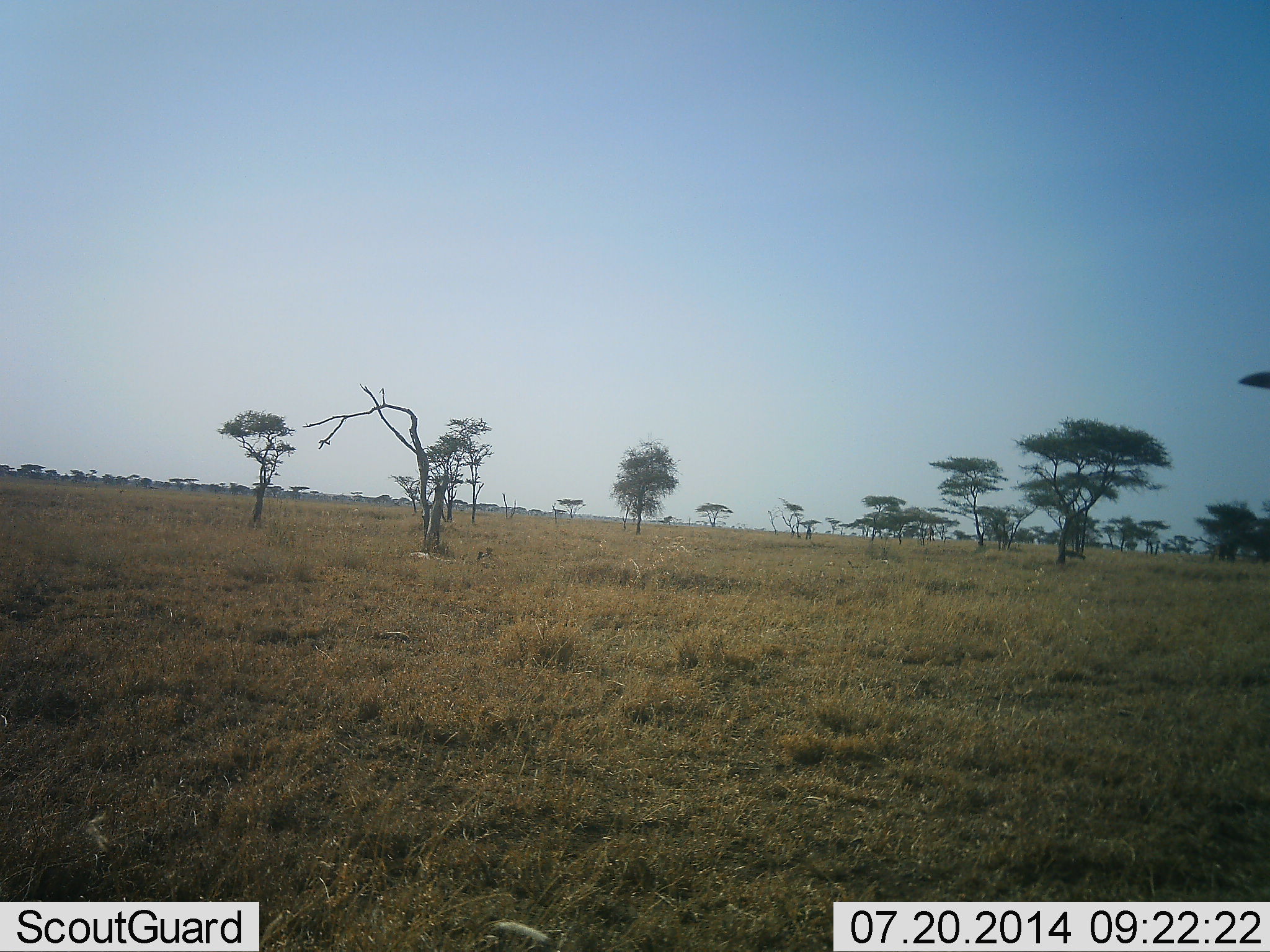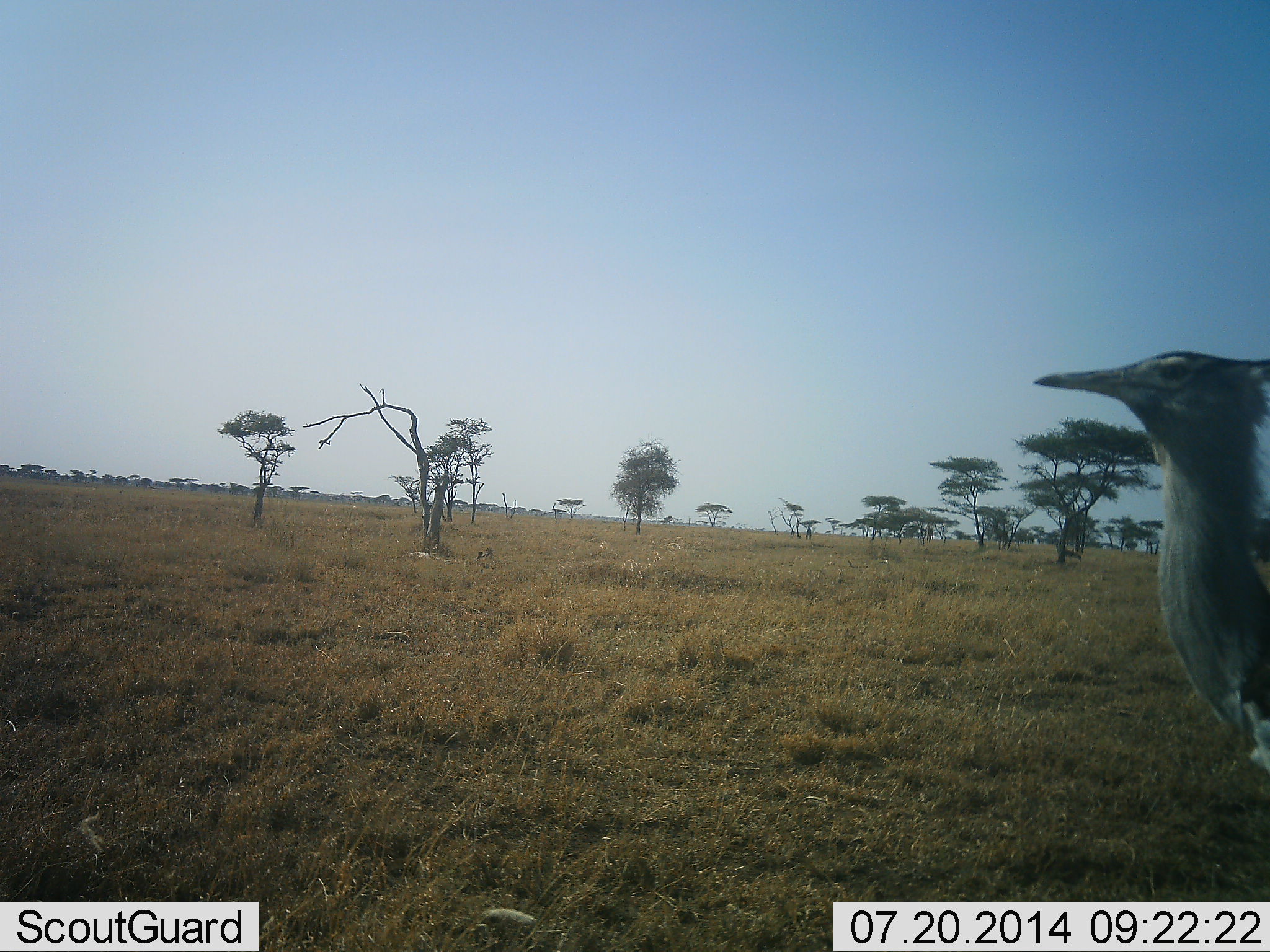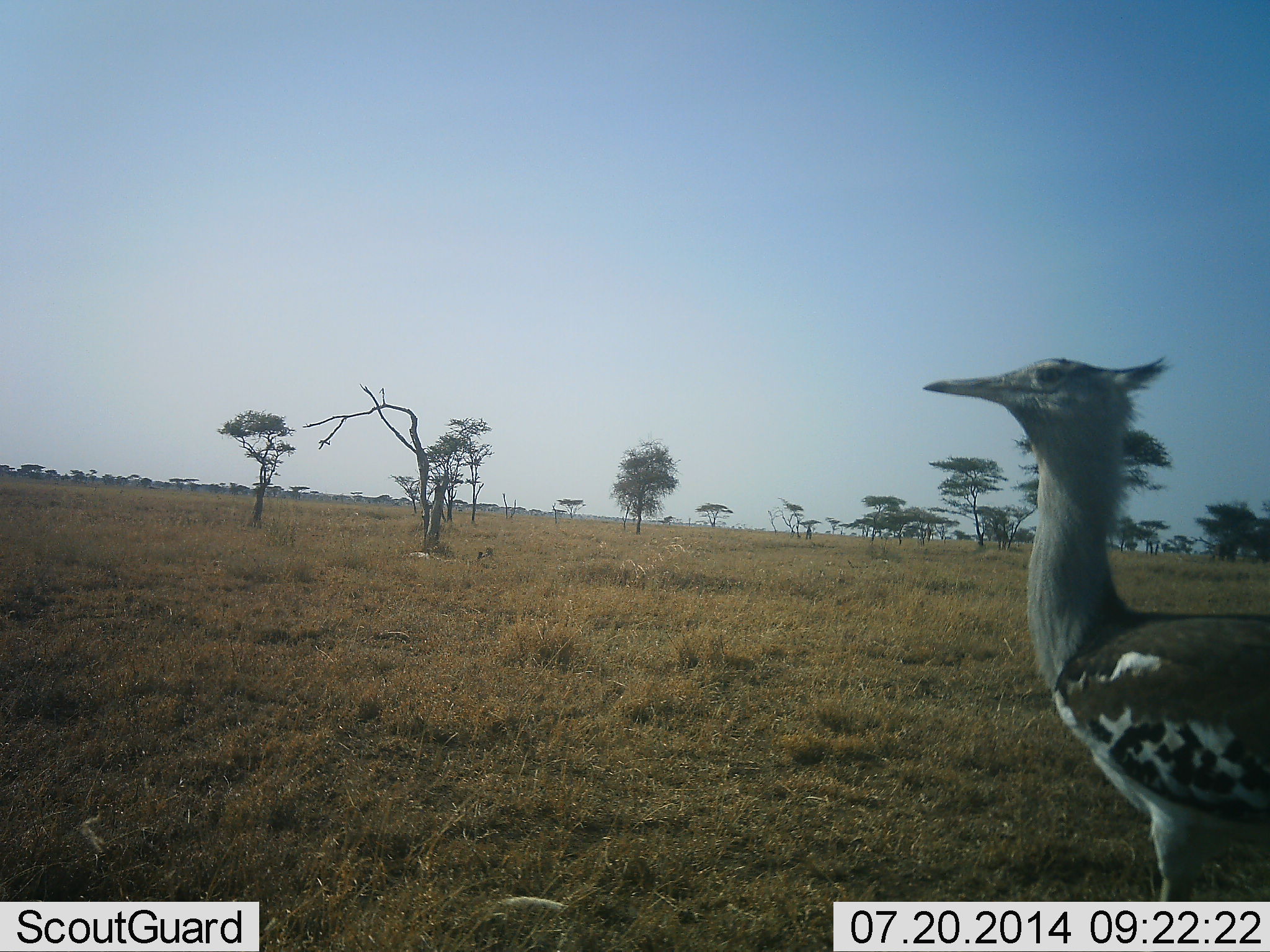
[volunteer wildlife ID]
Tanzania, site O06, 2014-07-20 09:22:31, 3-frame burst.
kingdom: Animalia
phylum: Chordata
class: Aves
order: Otidiformes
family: Otididae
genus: Ardeotis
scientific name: Ardeotis kori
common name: kori bustard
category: koribustard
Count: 1.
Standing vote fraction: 9%.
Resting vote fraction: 0%.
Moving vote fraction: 91%.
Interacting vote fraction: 0%.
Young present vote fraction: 0%.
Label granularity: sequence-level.